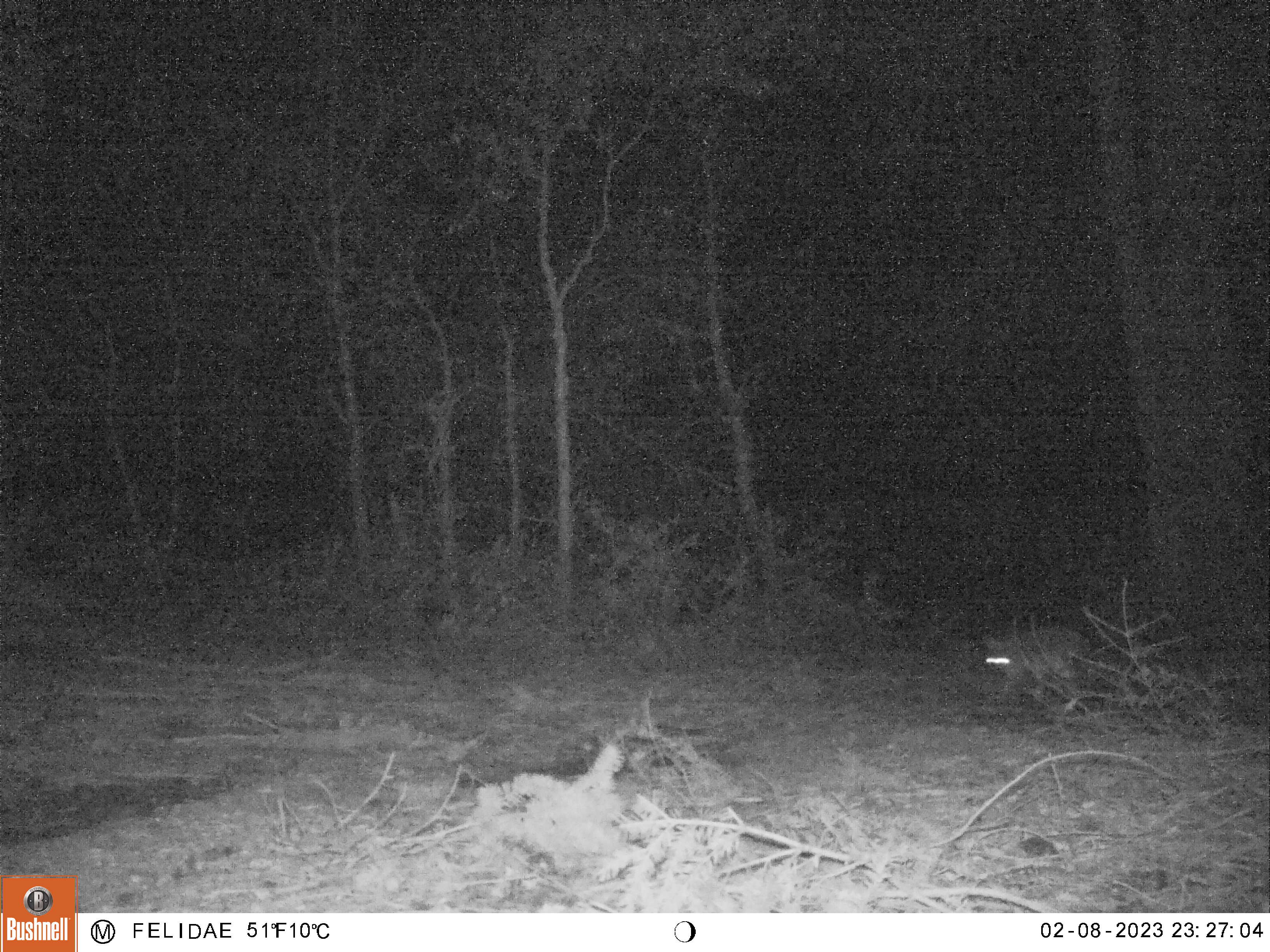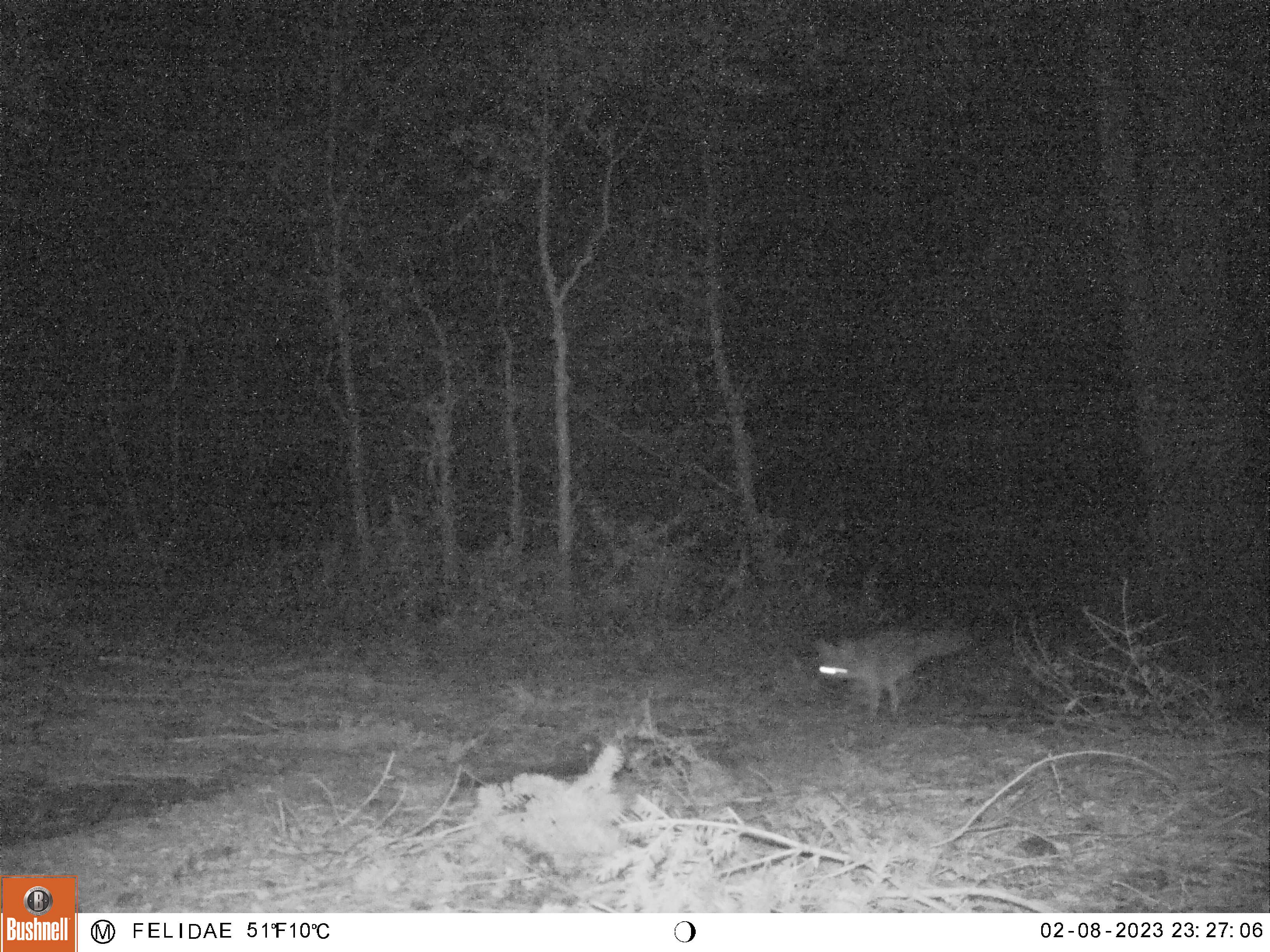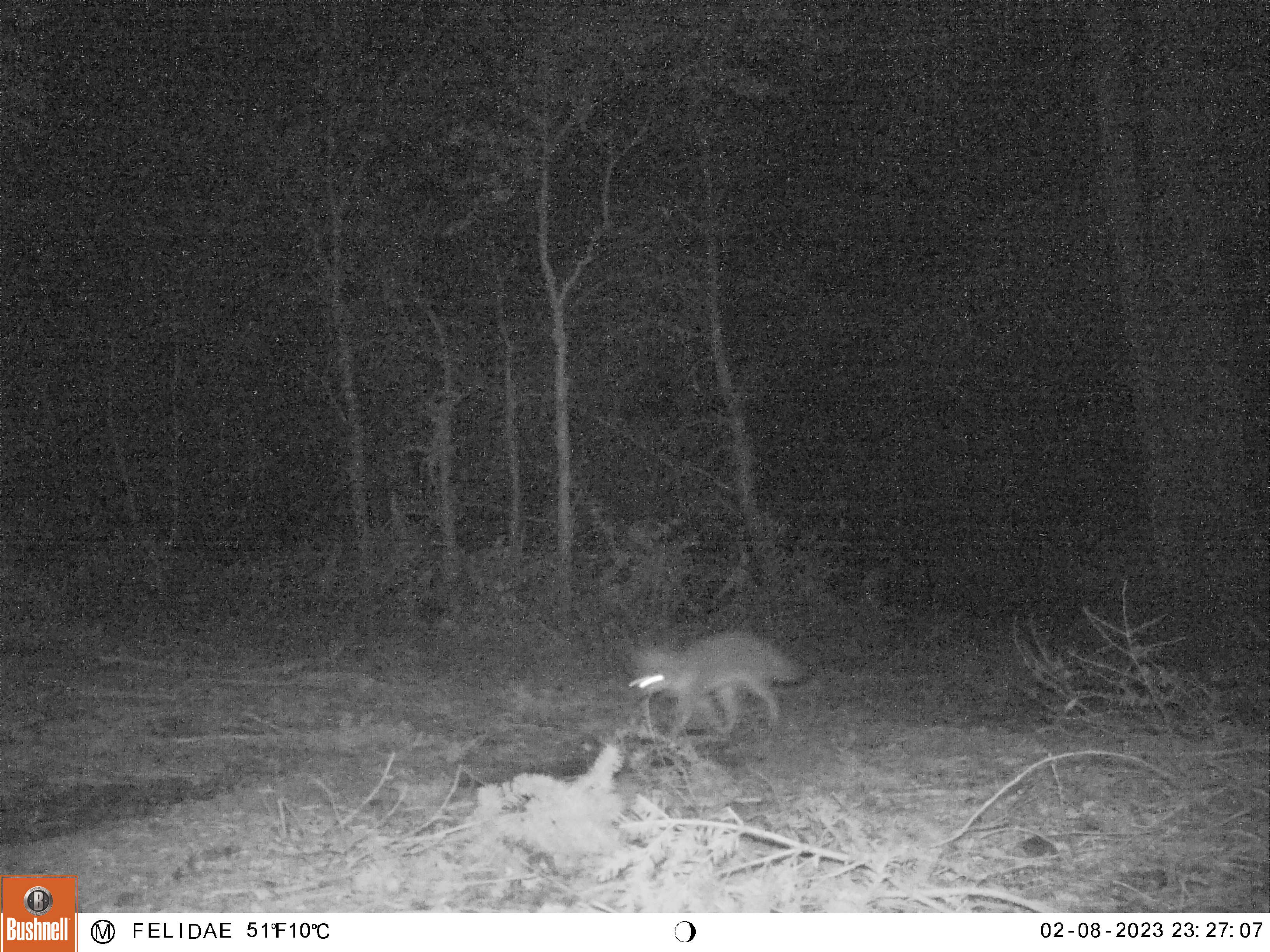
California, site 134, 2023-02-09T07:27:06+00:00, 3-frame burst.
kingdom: Animalia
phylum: Chordata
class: Mammalia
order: Carnivora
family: Canidae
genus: Urocyon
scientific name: Urocyon cinereoargenteus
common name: gray fox